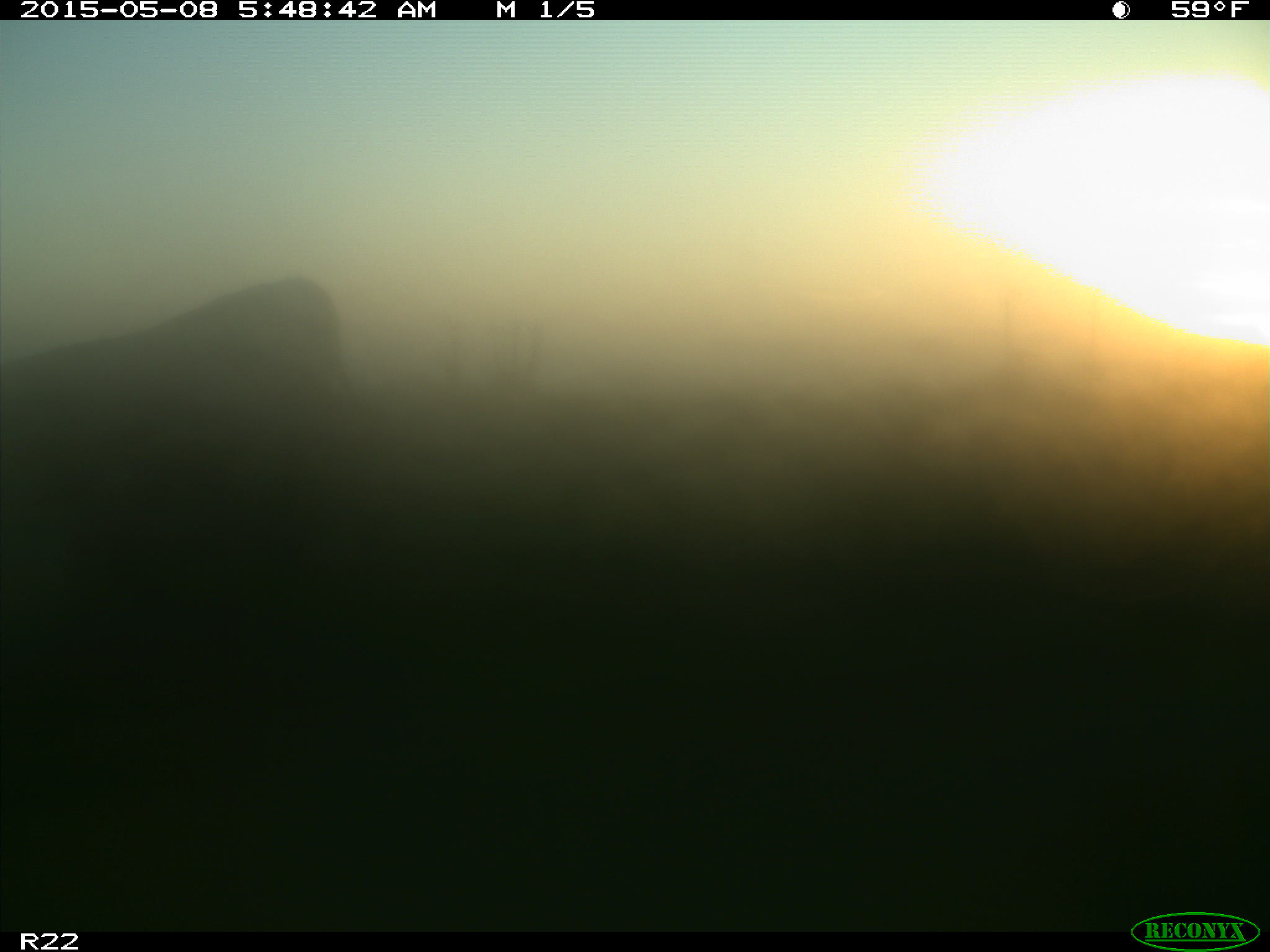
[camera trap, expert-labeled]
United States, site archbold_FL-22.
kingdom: Animalia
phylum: Chordata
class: Mammalia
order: Artiodactyla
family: Bovidae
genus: Bos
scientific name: Bos taurus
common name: domestic cow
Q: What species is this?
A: Bos taurus (domestic cow).